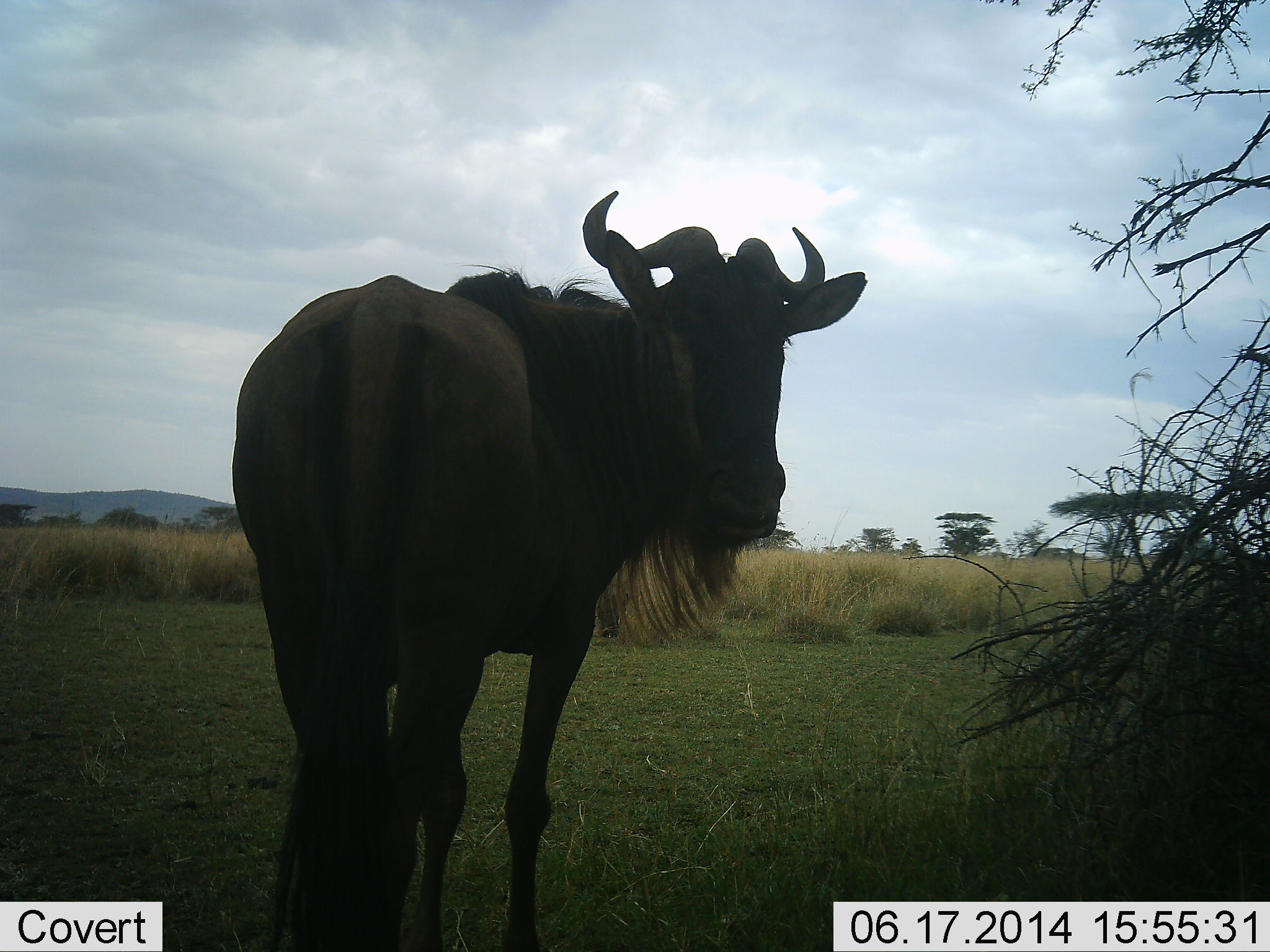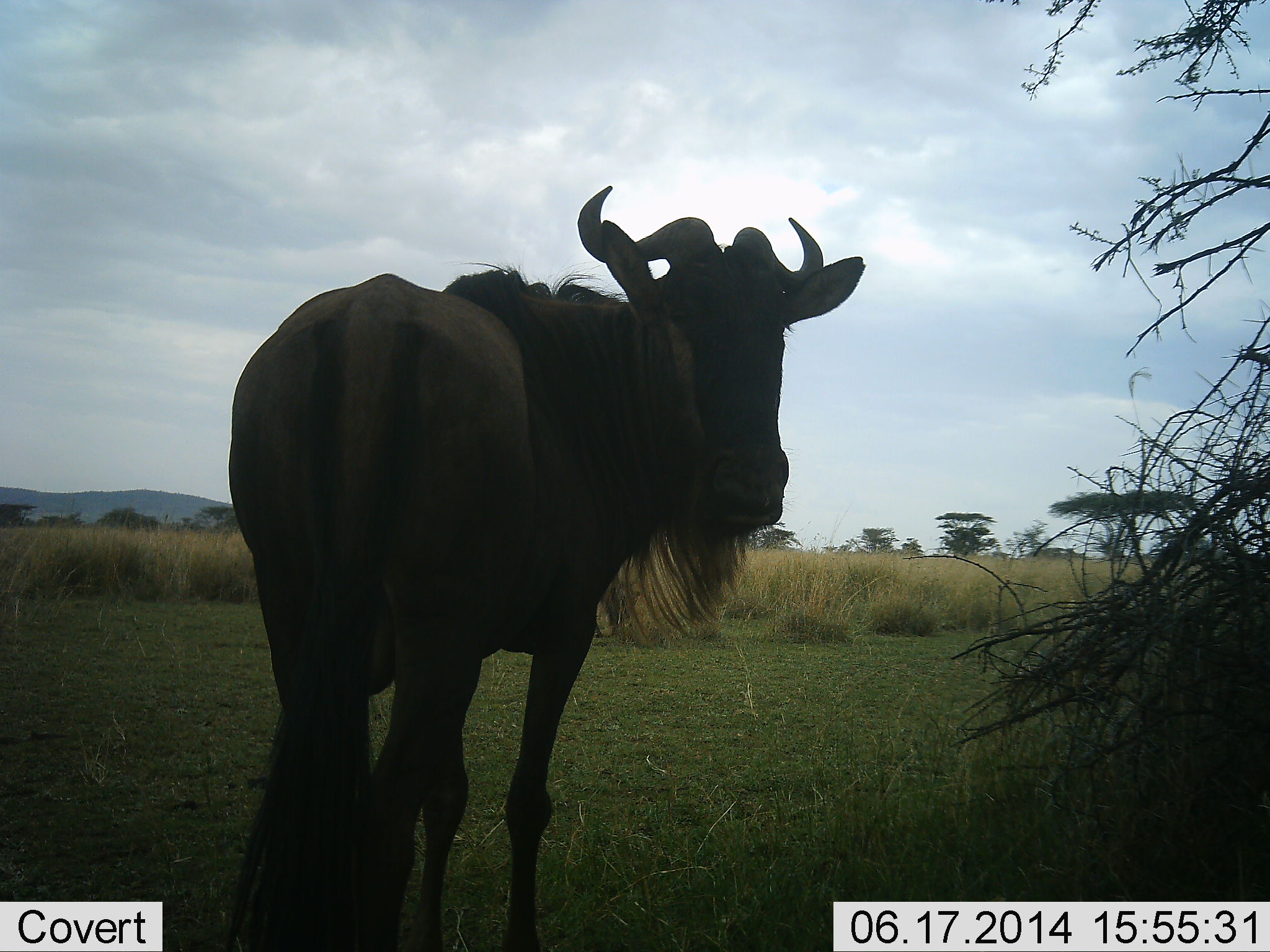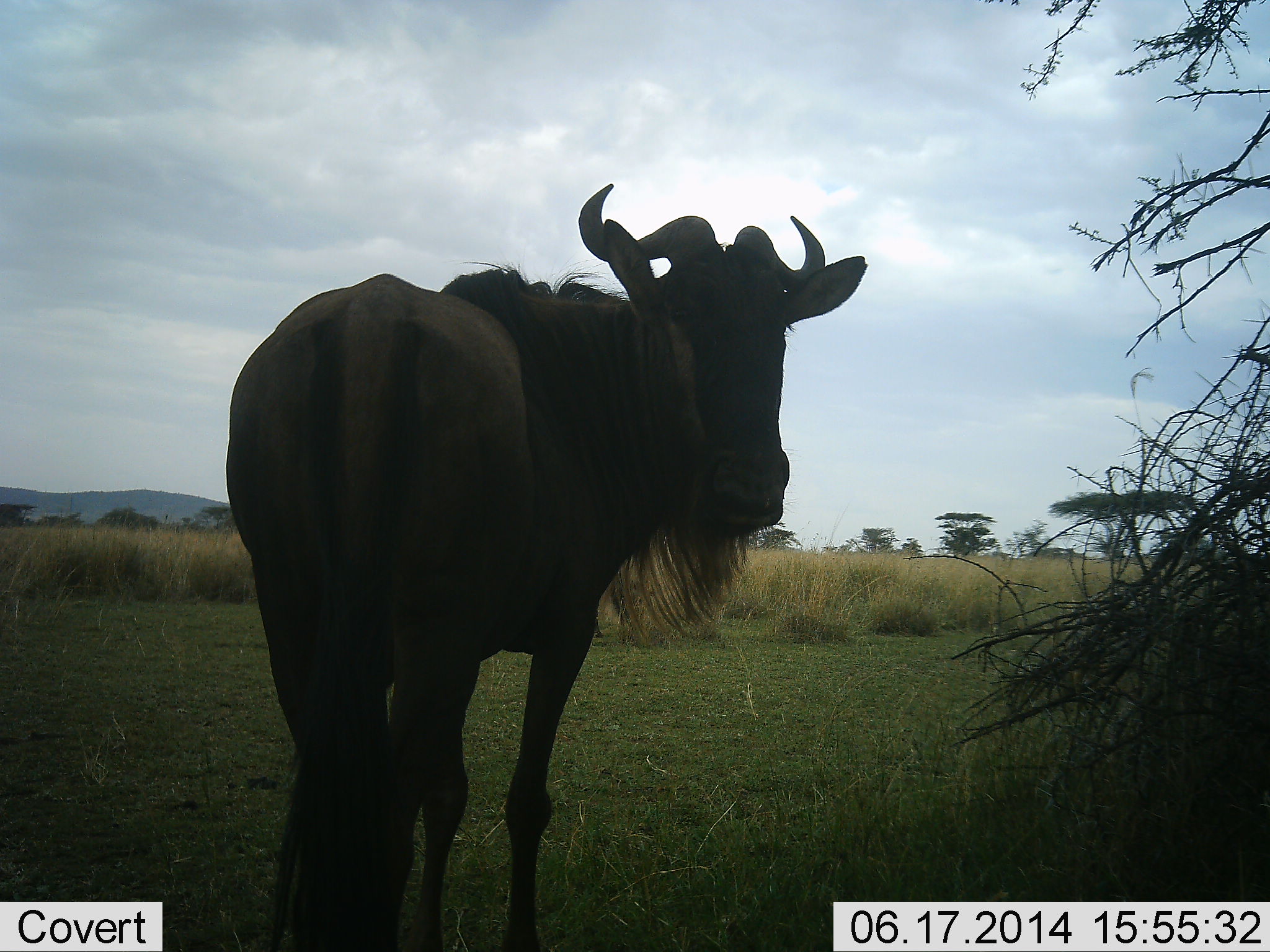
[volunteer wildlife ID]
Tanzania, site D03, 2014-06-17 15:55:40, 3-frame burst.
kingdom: Animalia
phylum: Chordata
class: Mammalia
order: Artiodactyla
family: Bovidae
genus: Connochaetes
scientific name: Connochaetes taurinus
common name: blue wildebeest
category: wildebeest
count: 1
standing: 100%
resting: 0%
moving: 0%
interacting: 0%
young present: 0%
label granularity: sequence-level